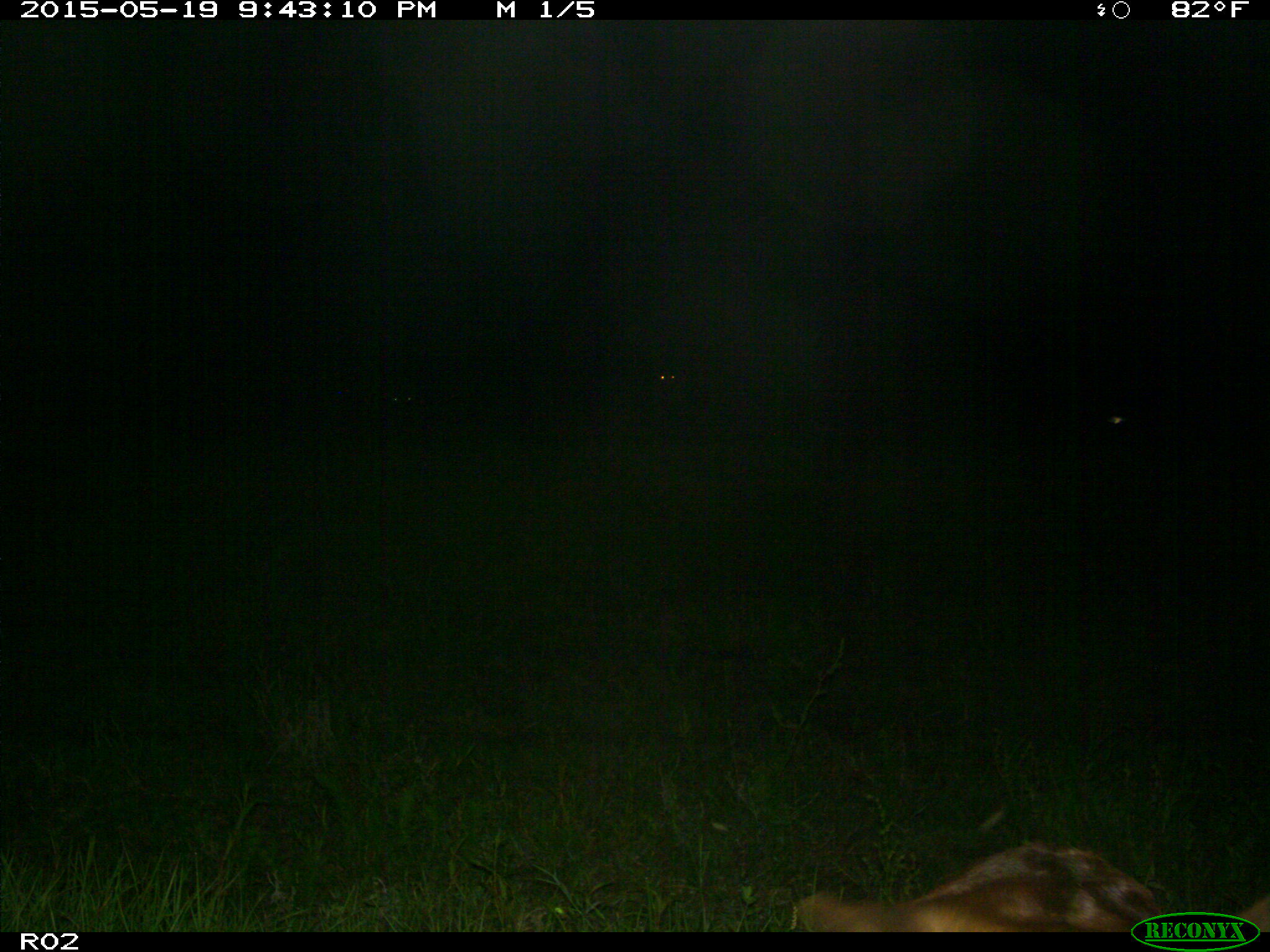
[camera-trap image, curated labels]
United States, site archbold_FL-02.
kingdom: Animalia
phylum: Chordata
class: Mammalia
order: Artiodactyla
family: Bovidae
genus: Bos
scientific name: Bos taurus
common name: domestic cow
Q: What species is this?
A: Bos taurus (domestic cow).